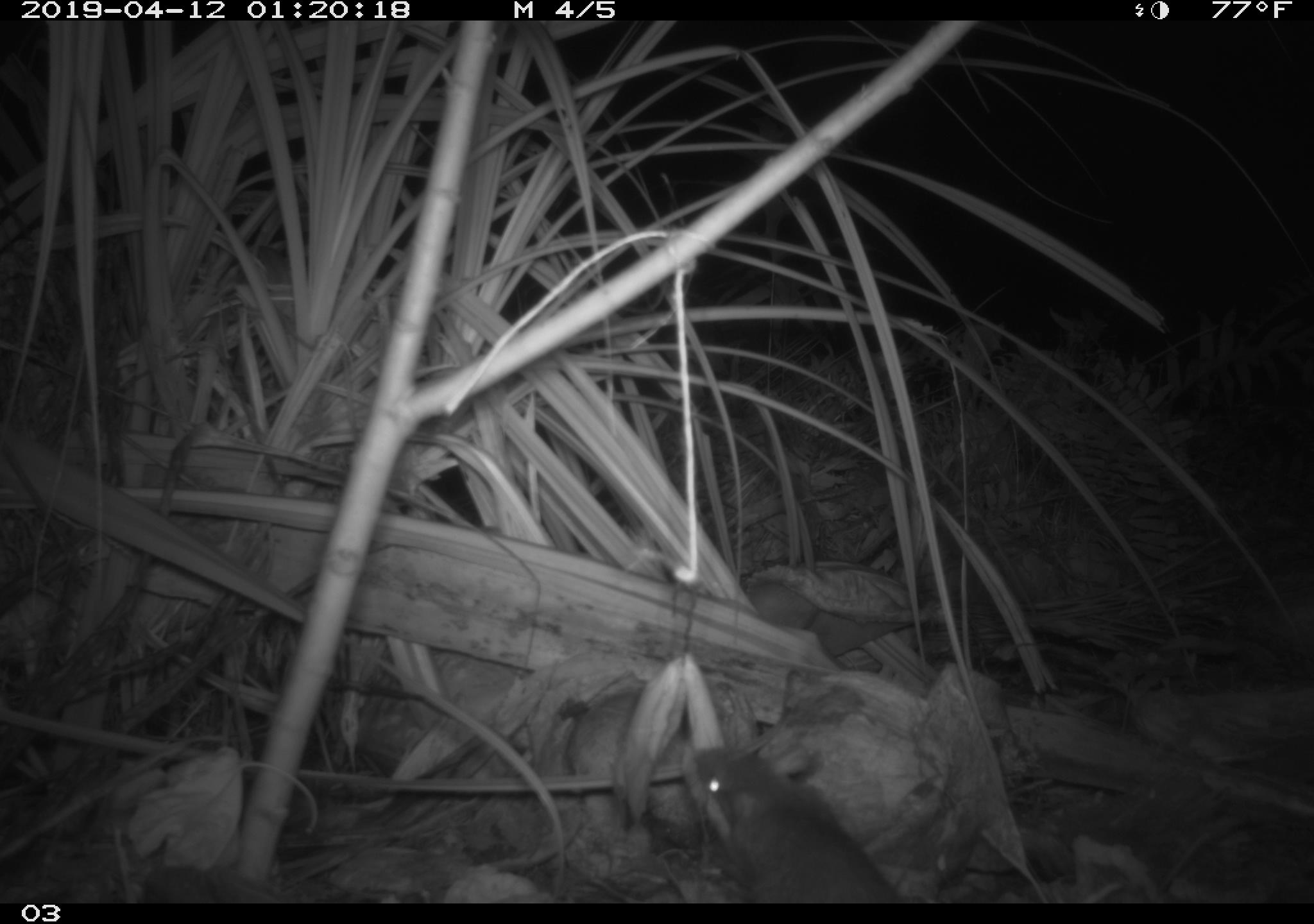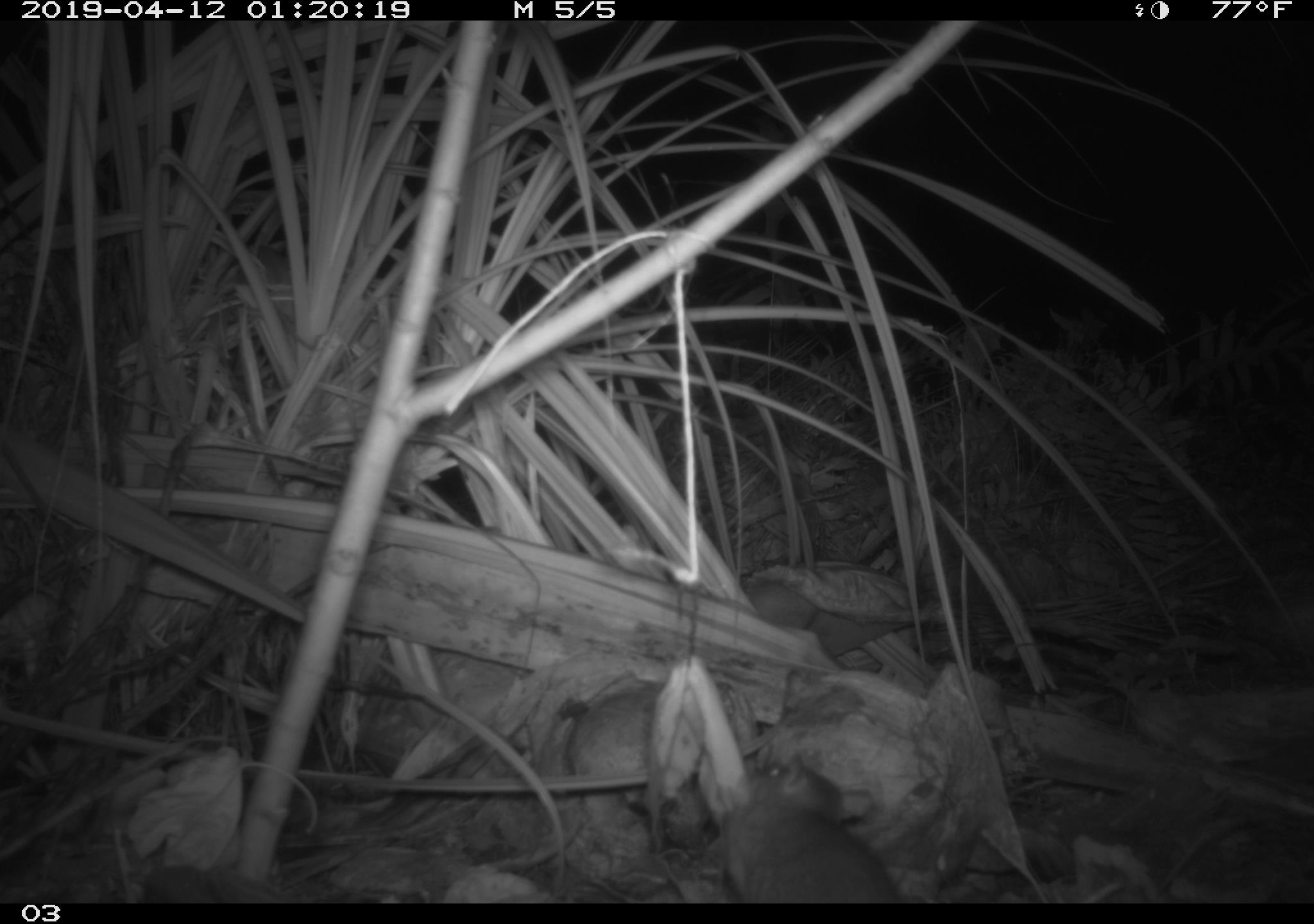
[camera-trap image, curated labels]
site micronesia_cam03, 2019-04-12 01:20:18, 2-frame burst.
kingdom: Animalia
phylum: Chordata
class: Mammalia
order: Rodentia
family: Muridae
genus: Rattus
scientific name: Rattus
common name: rat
Rat (Rattus).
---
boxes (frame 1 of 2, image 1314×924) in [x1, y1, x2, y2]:
rat: [677, 735, 899, 903]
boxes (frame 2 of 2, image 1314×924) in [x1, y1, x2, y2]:
rat: [715, 746, 903, 902]